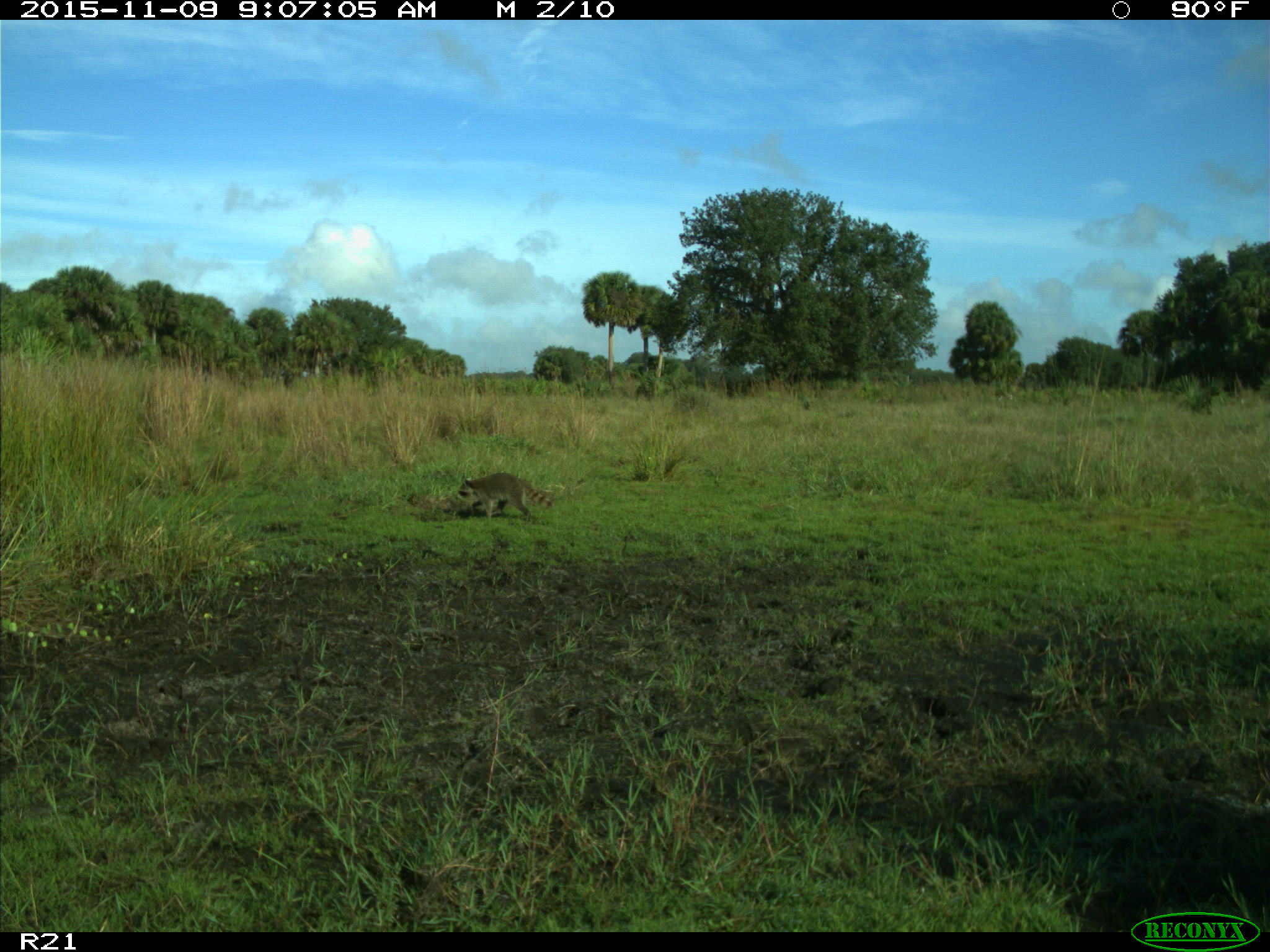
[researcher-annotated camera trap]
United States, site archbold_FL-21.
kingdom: Animalia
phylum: Chordata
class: Mammalia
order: Carnivora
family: Procyonidae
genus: Procyon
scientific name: Procyon lotor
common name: common raccoon